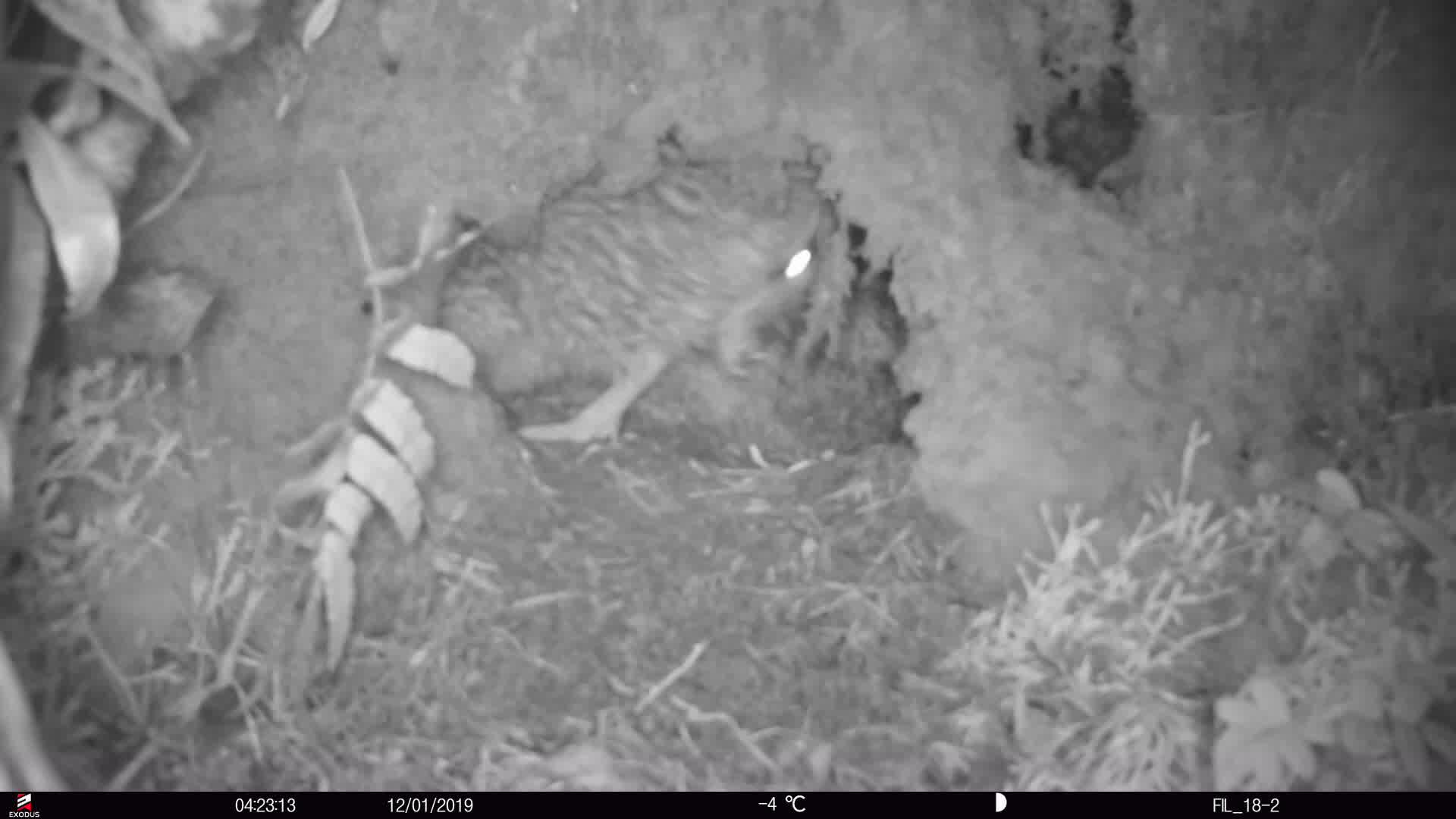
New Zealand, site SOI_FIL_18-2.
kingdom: Animalia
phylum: Chordata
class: Aves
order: Apterygiformes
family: Apterygidae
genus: Apteryx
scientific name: Apteryx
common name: kiwi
Kiwi (Apteryx).